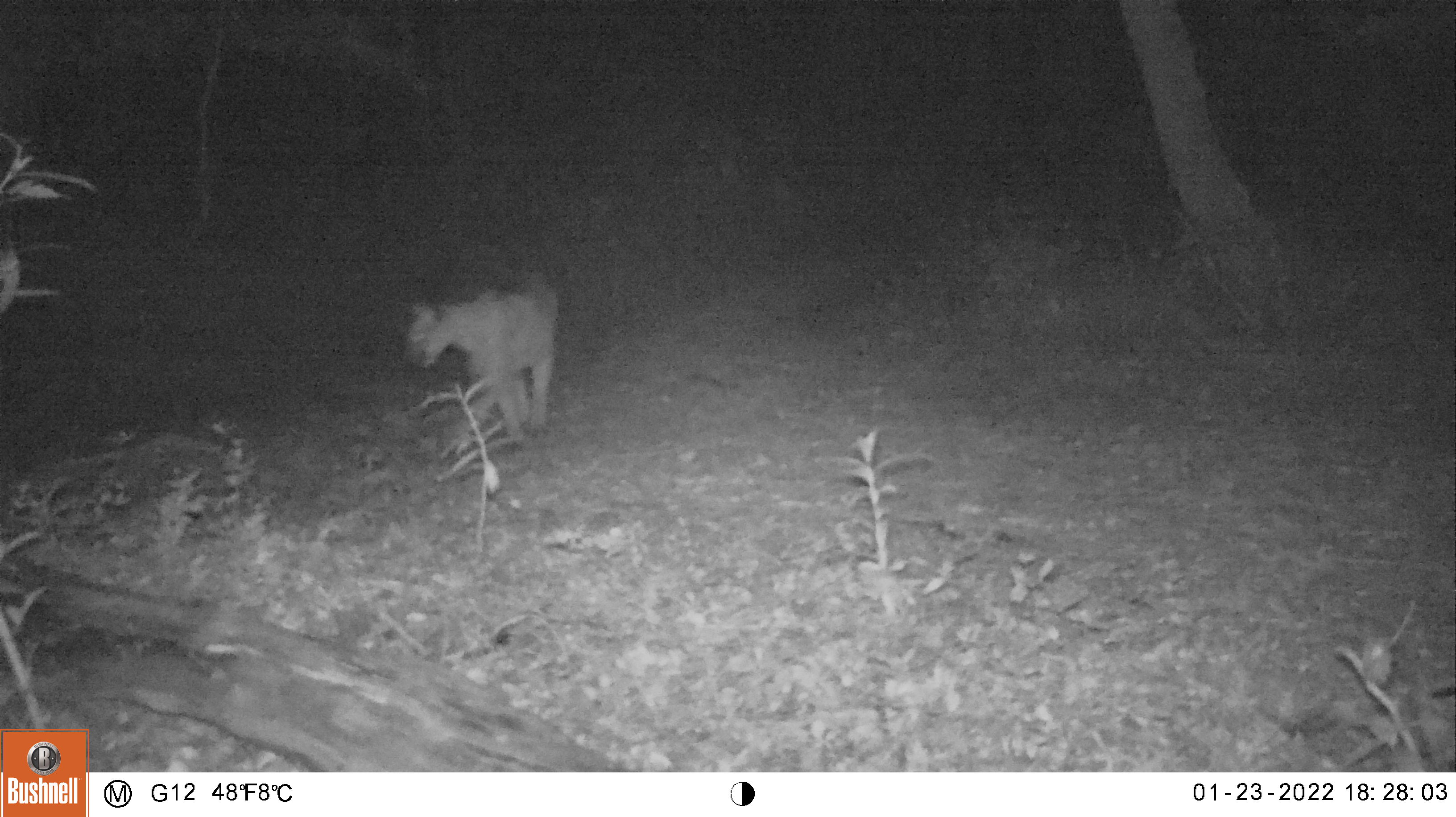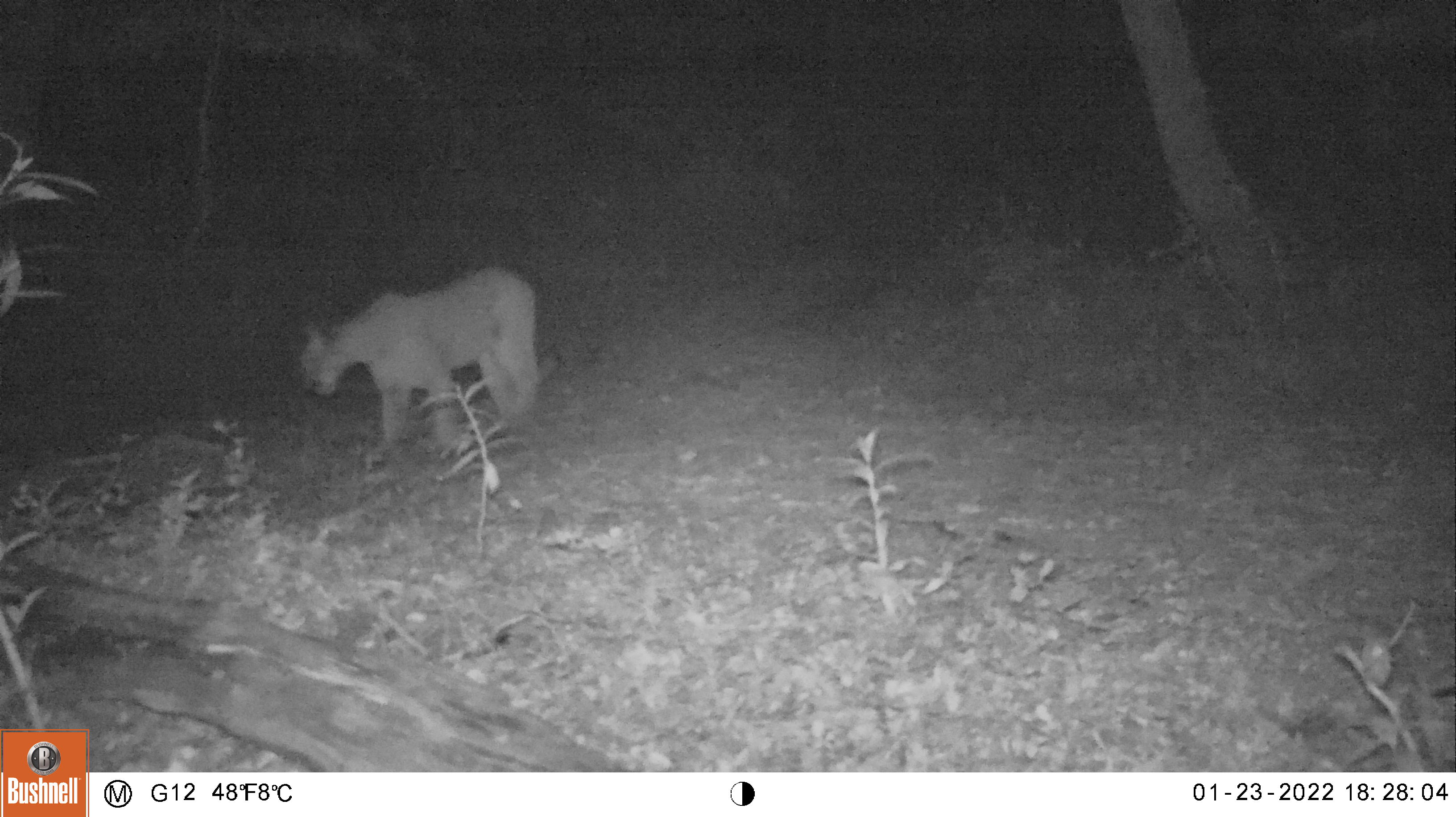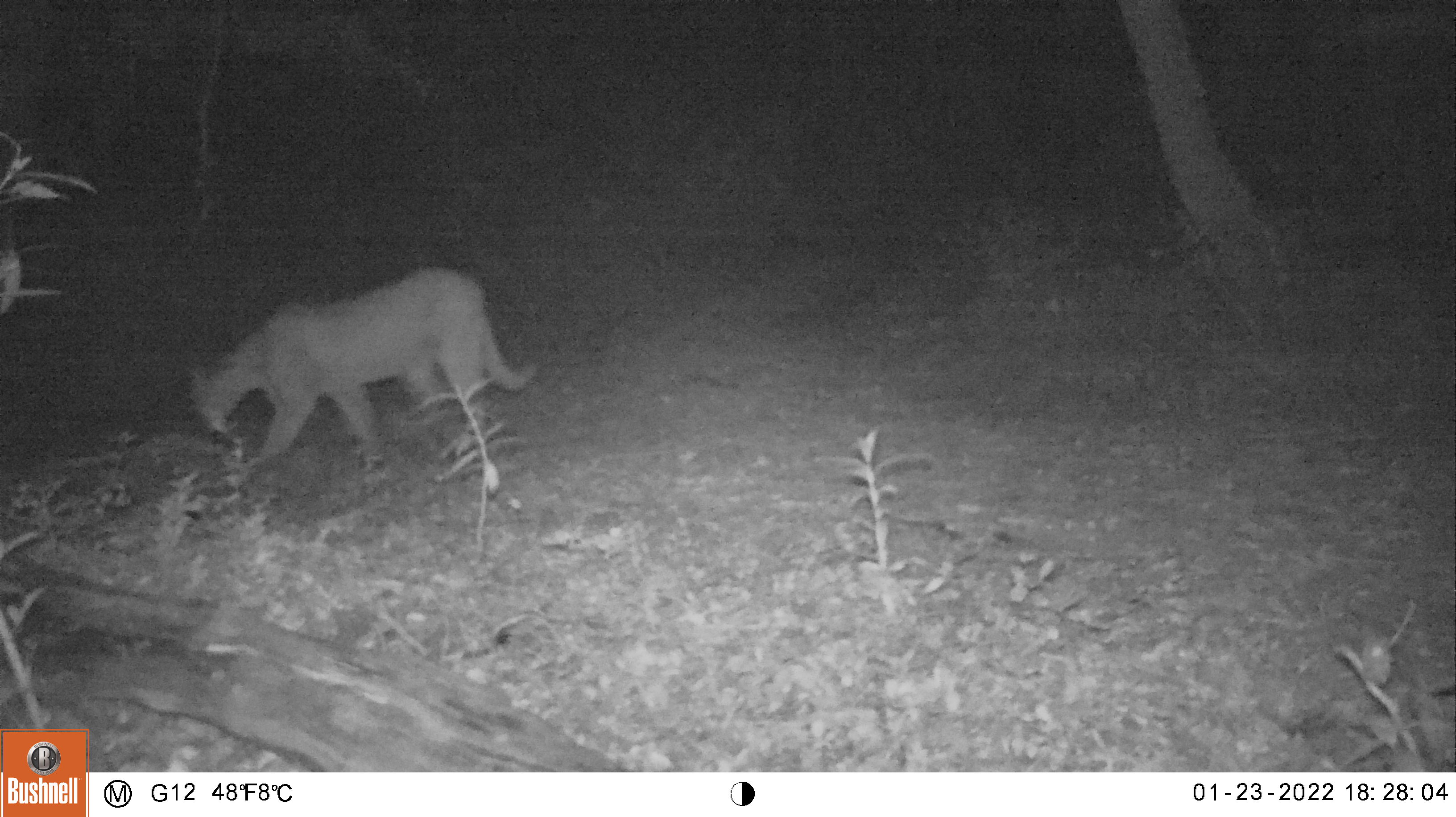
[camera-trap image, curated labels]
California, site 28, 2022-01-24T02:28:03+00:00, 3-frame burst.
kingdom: Animalia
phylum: Chordata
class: Mammalia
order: Carnivora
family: Felidae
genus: Puma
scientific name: Puma concolor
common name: puma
Puma (Puma concolor).